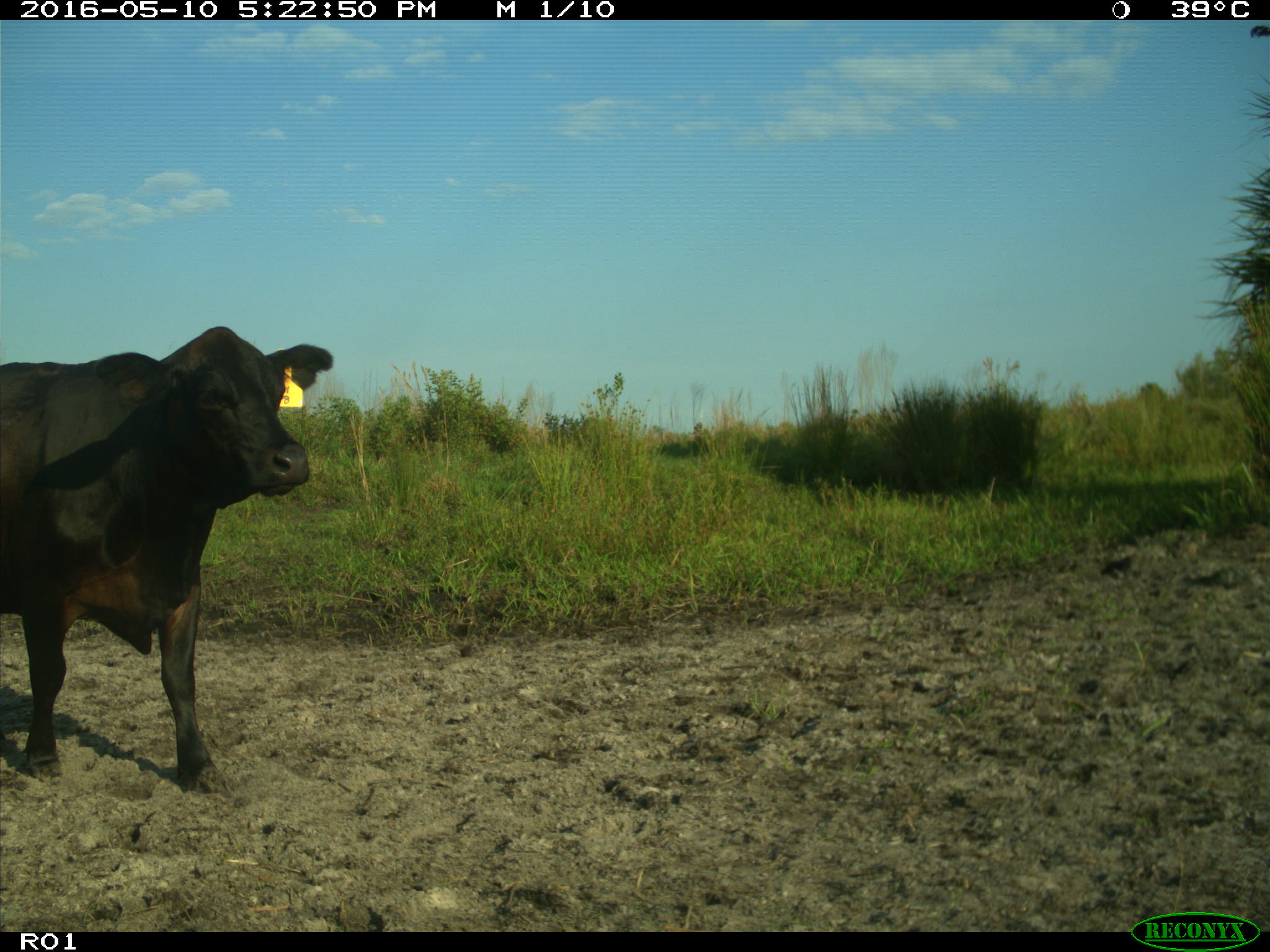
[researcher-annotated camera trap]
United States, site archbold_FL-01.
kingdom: Animalia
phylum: Chordata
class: Mammalia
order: Artiodactyla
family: Bovidae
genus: Bos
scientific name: Bos taurus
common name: domestic cow